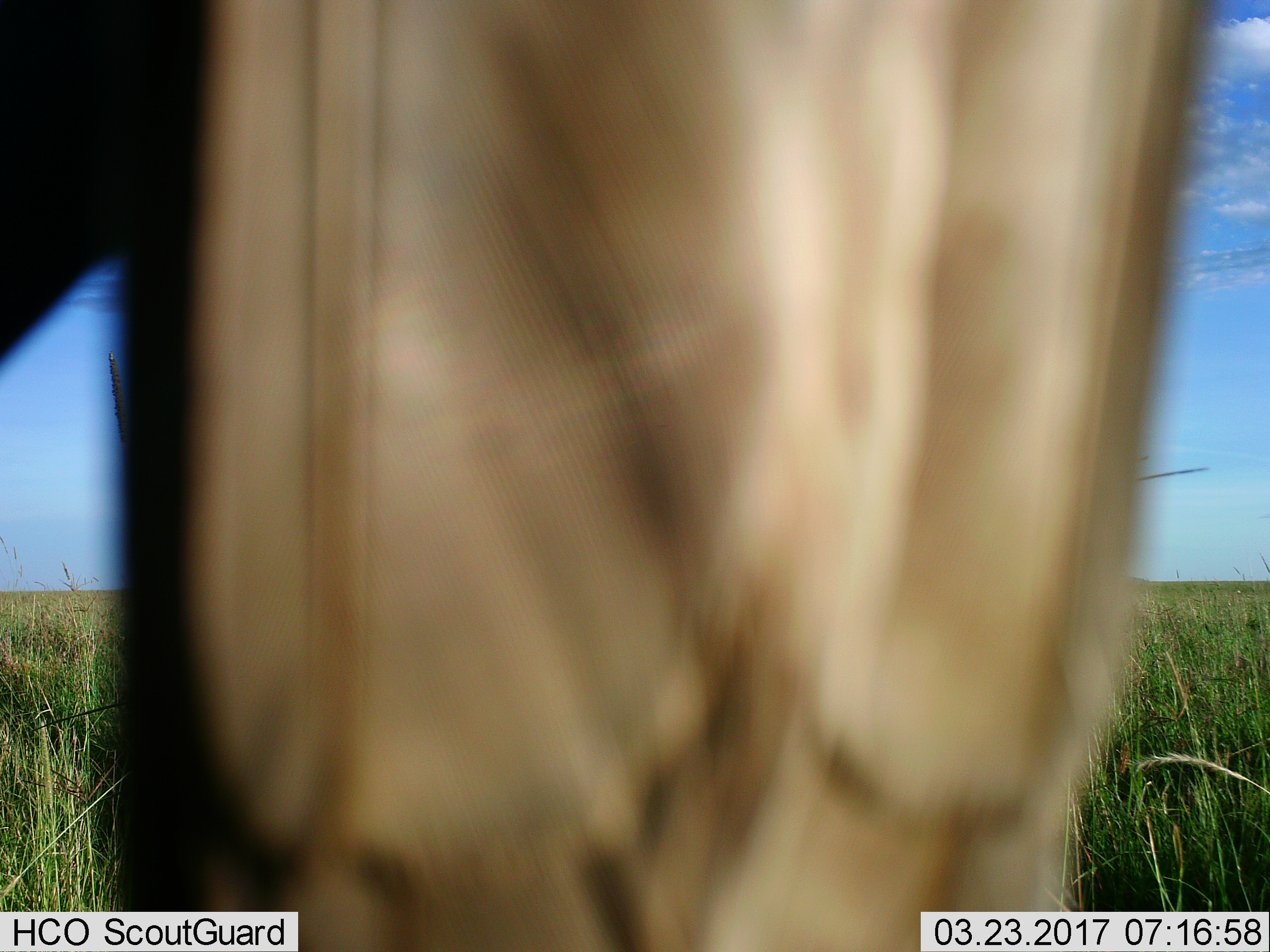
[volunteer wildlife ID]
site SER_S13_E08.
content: unidentified animal